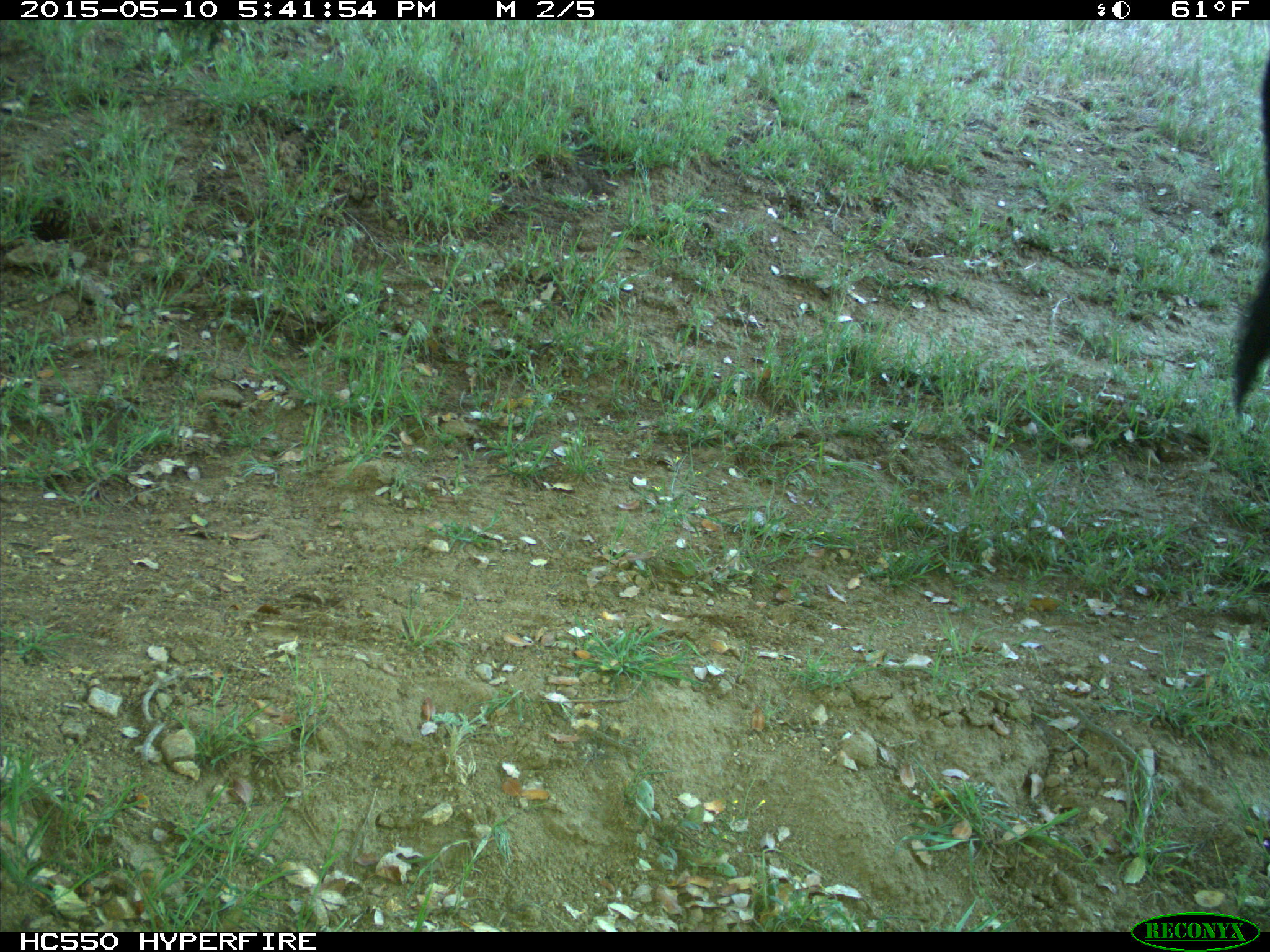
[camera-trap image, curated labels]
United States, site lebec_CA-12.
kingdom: Animalia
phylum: Chordata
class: Mammalia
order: Artiodactyla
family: Bovidae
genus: Bos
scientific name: Bos taurus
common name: domestic cow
Bos taurus (domestic cow).